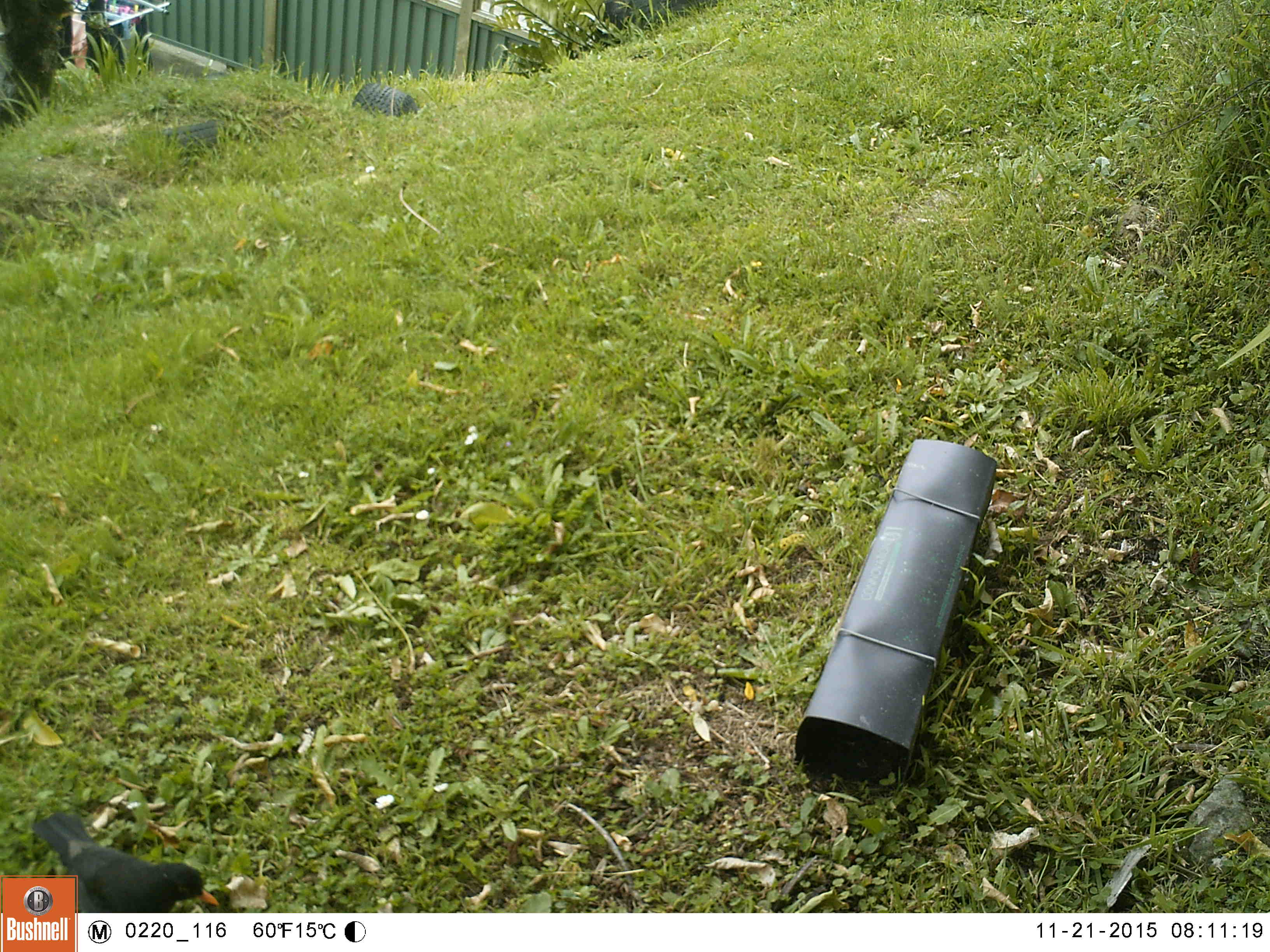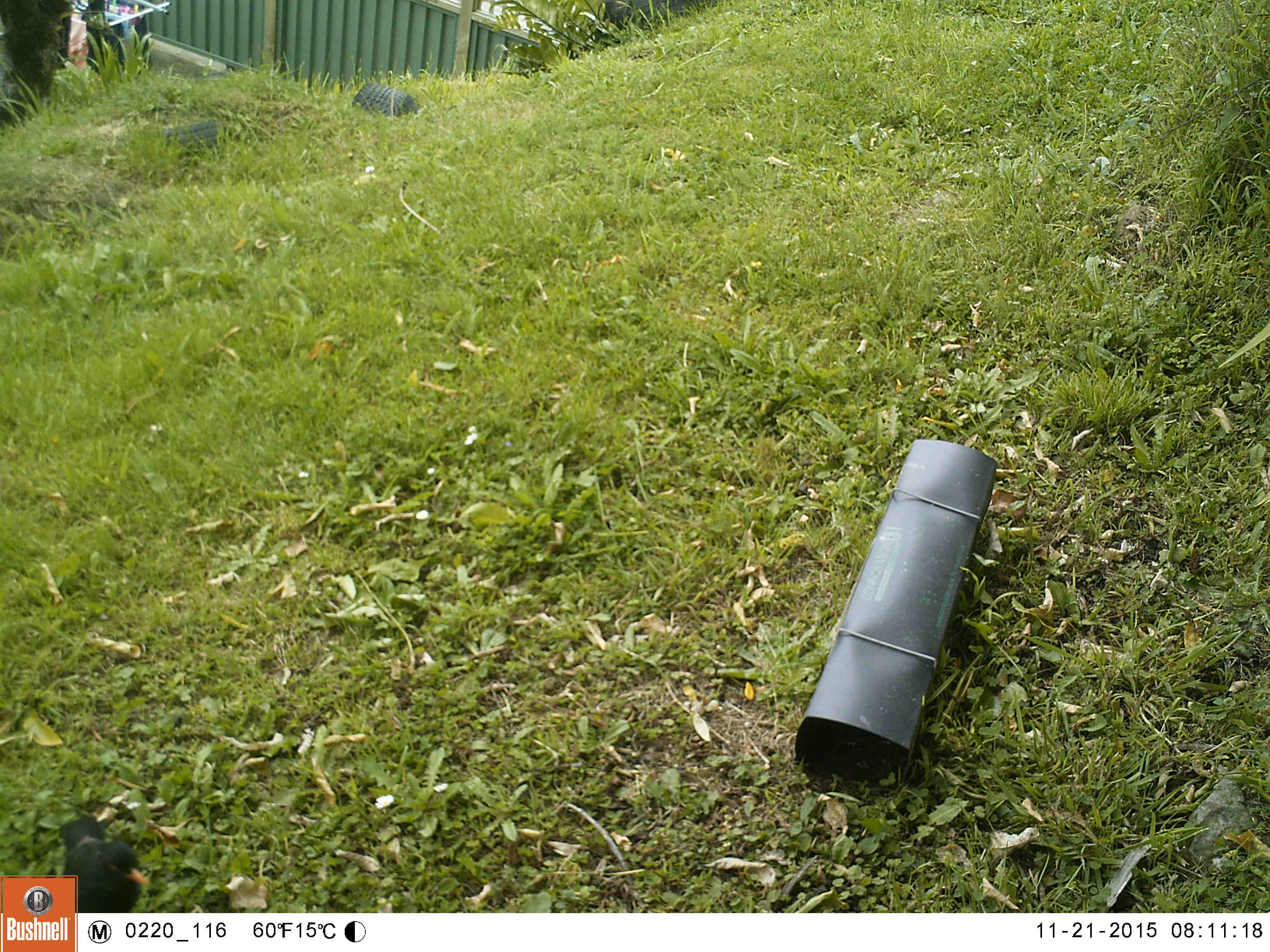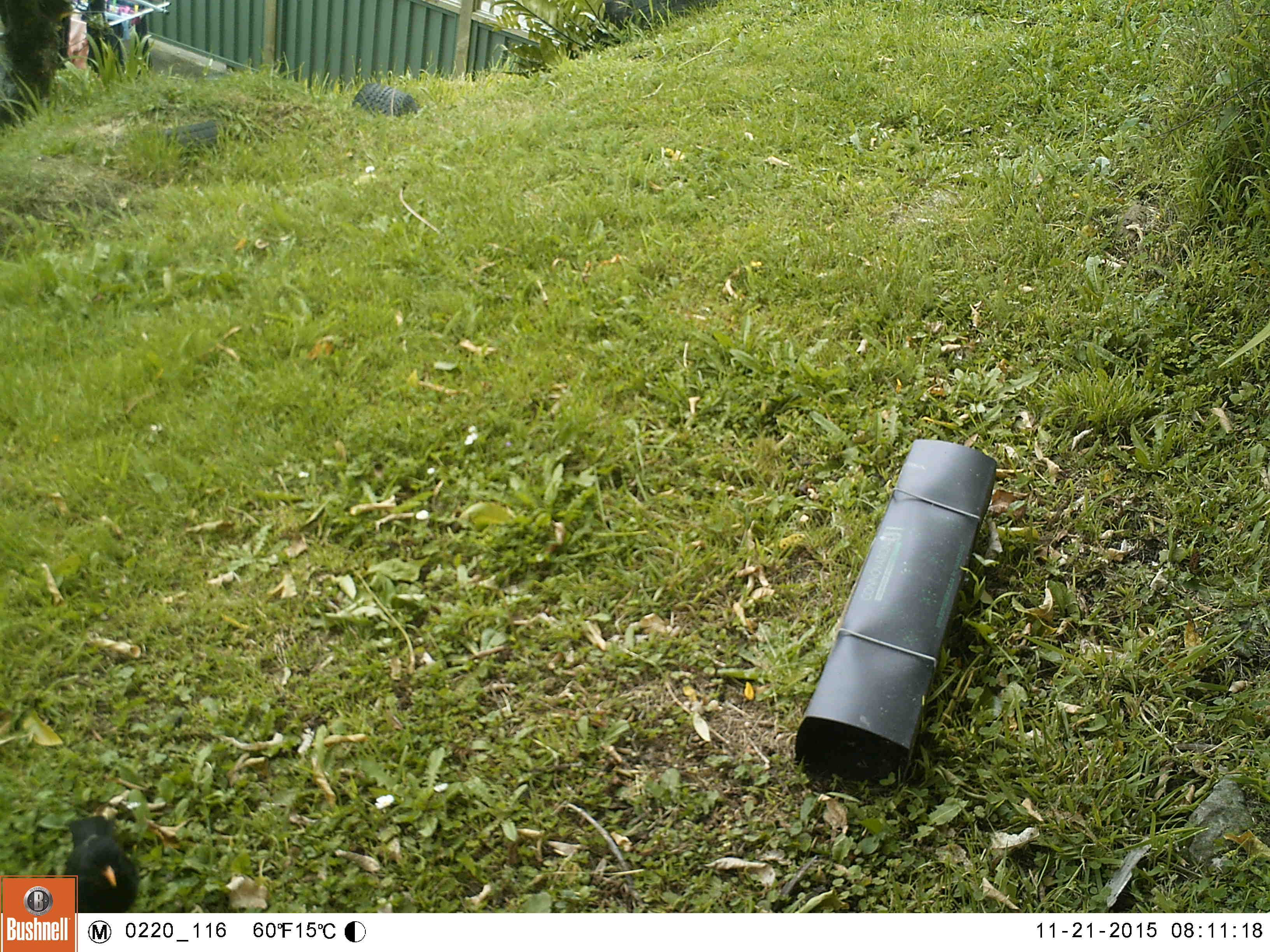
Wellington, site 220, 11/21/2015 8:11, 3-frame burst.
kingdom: Animalia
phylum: Chordata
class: Aves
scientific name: Aves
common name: bird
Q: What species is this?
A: Bird (Aves).